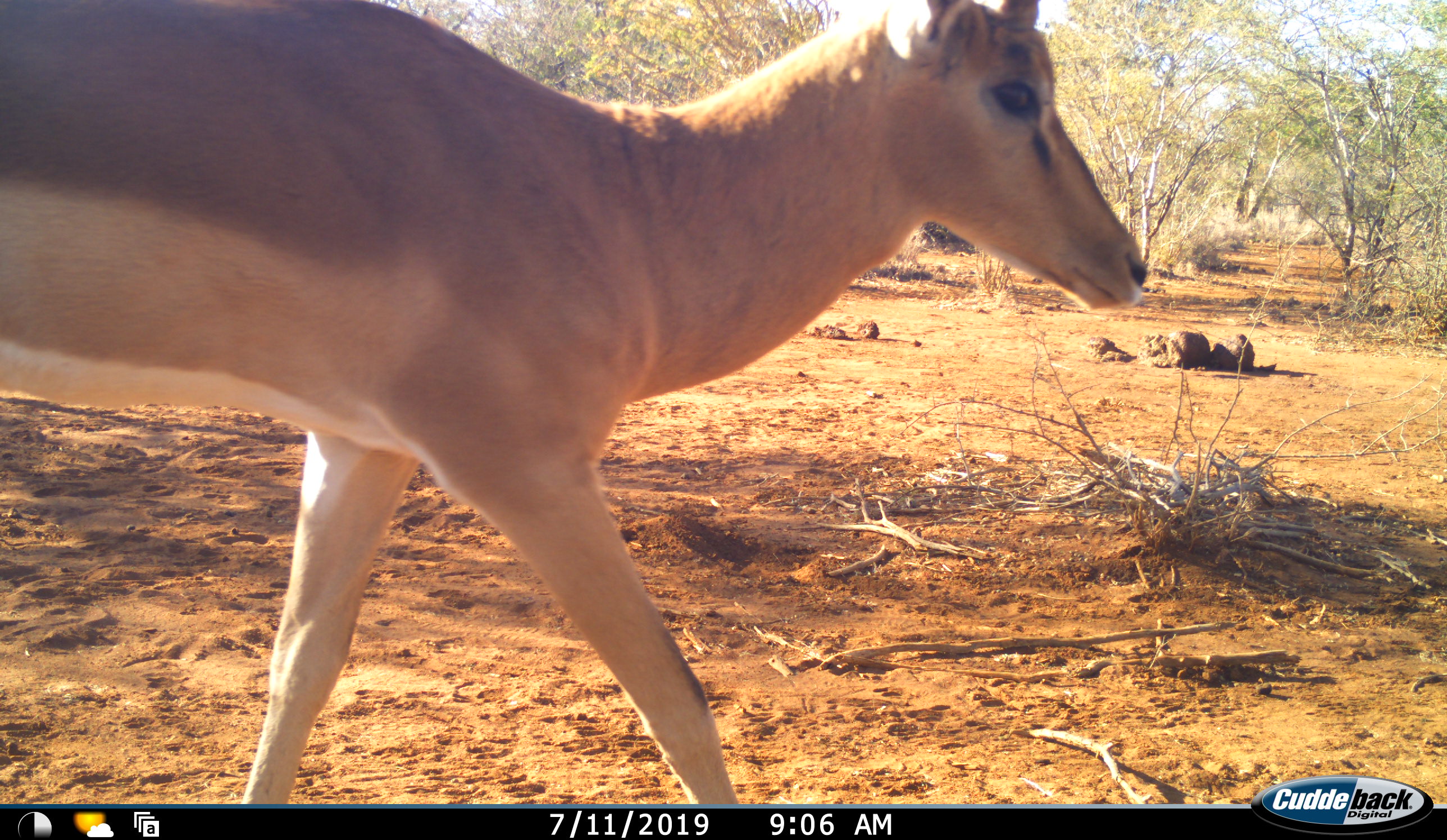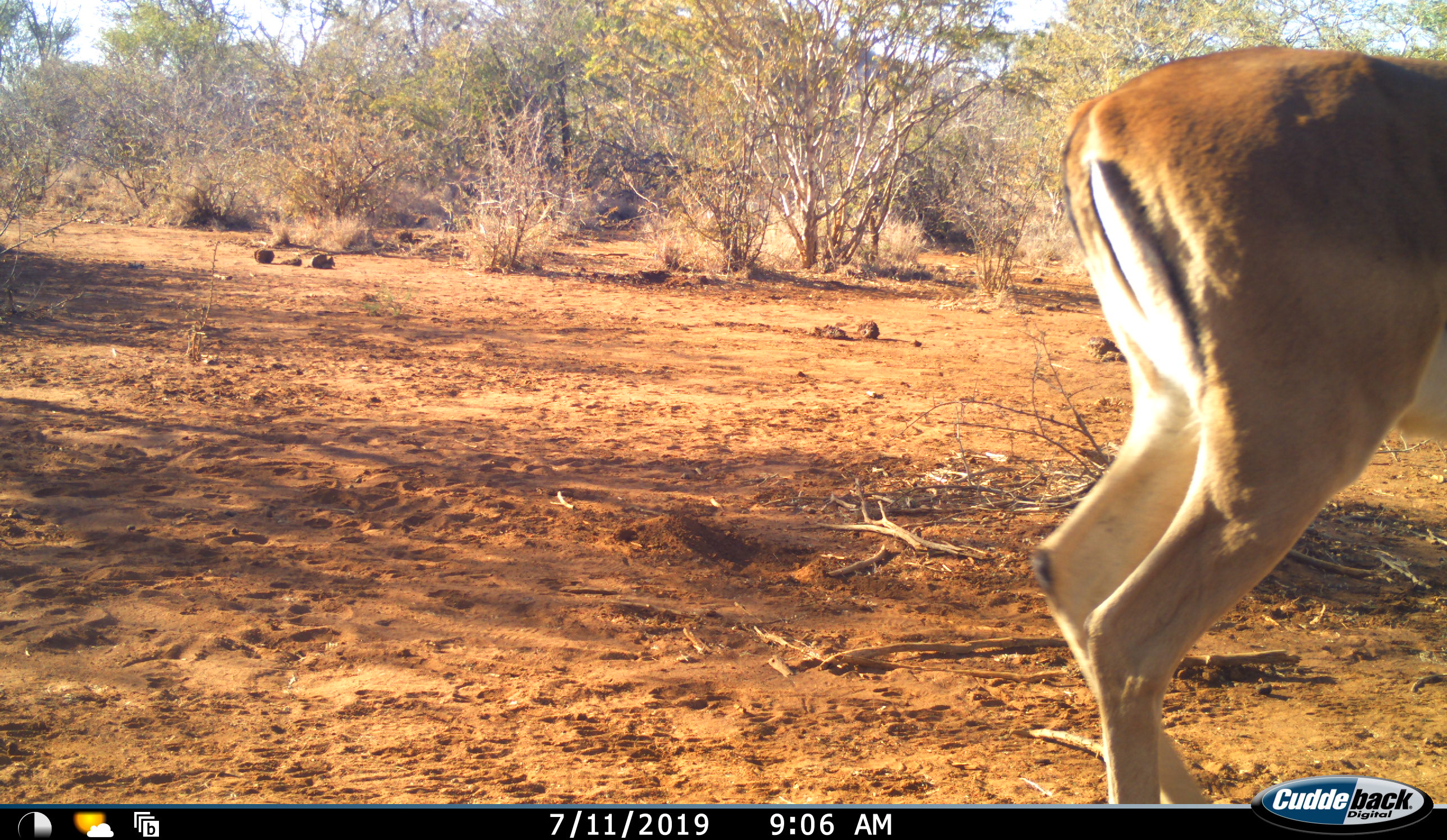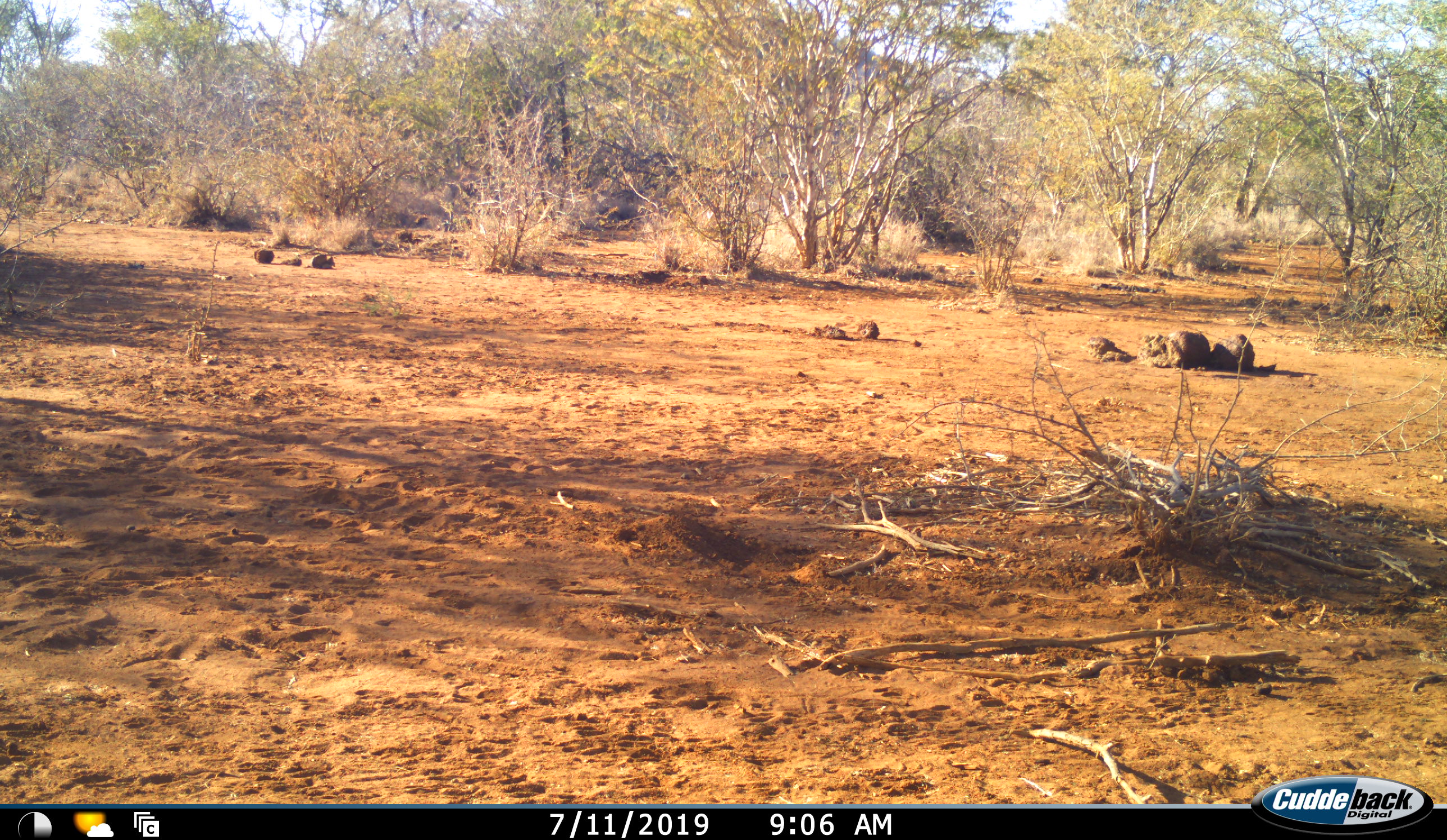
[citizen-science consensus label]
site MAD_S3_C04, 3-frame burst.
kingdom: Animalia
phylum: Chordata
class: Mammalia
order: Artiodactyla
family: Bovidae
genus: Aepyceros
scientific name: Aepyceros melampus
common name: impala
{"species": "impala (Aepyceros melampus)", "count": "1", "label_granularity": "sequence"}